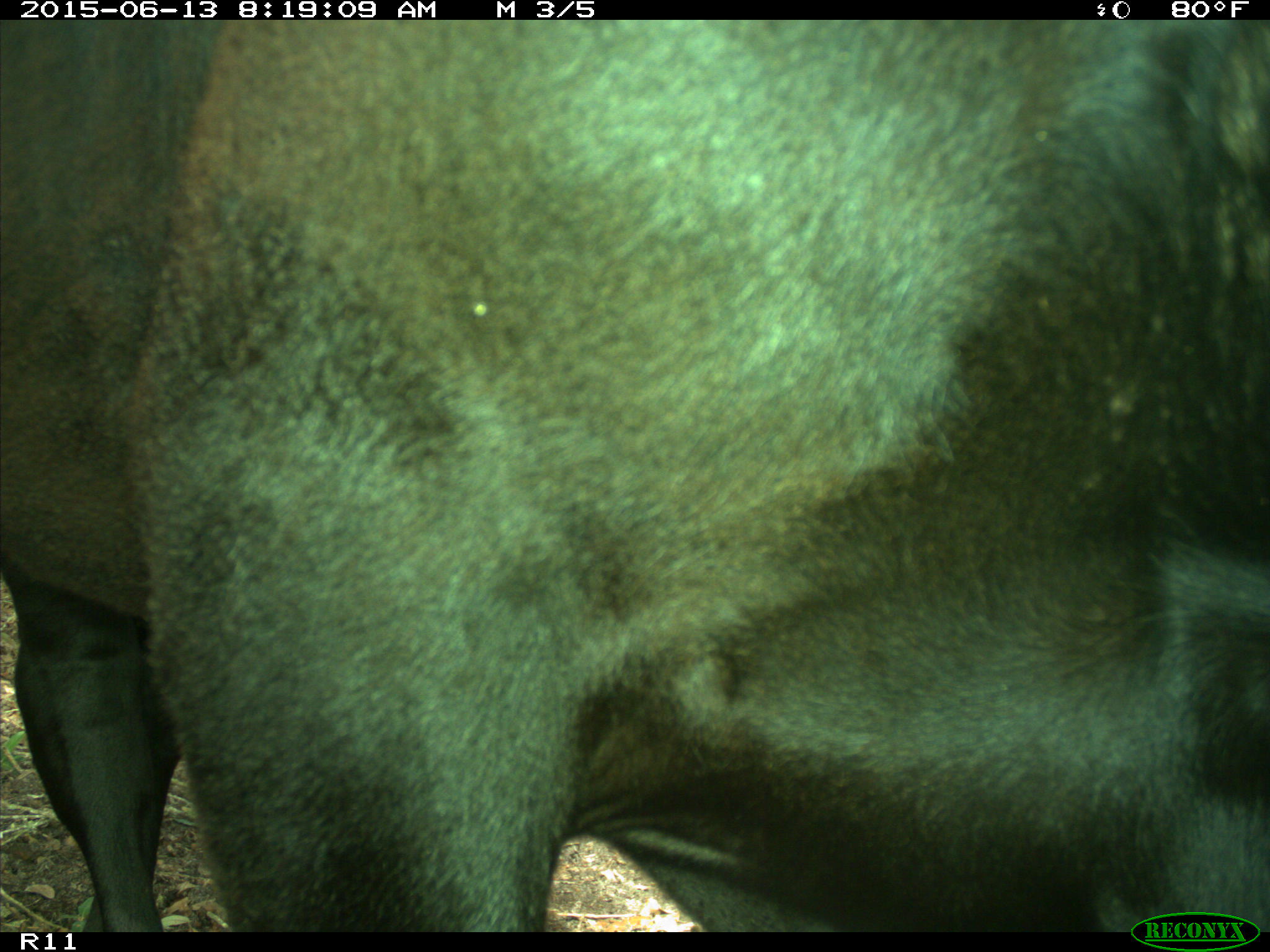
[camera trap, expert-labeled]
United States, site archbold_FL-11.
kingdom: Animalia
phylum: Chordata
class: Mammalia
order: Artiodactyla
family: Bovidae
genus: Bos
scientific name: Bos taurus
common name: domestic cow